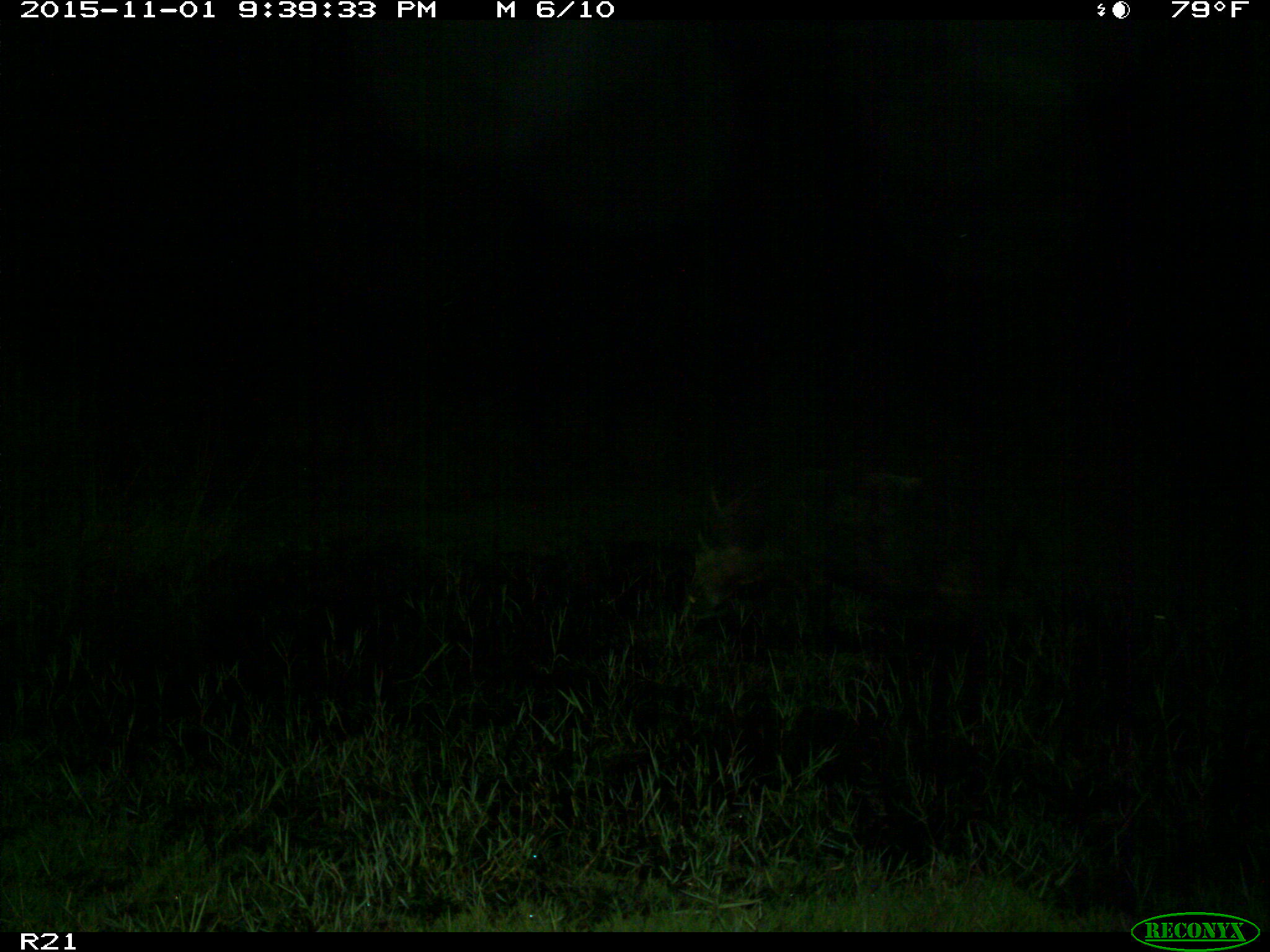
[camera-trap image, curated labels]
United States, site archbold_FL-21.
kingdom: Animalia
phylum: Chordata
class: Mammalia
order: Artiodactyla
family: Suidae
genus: Sus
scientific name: Sus scrofa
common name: wild boar